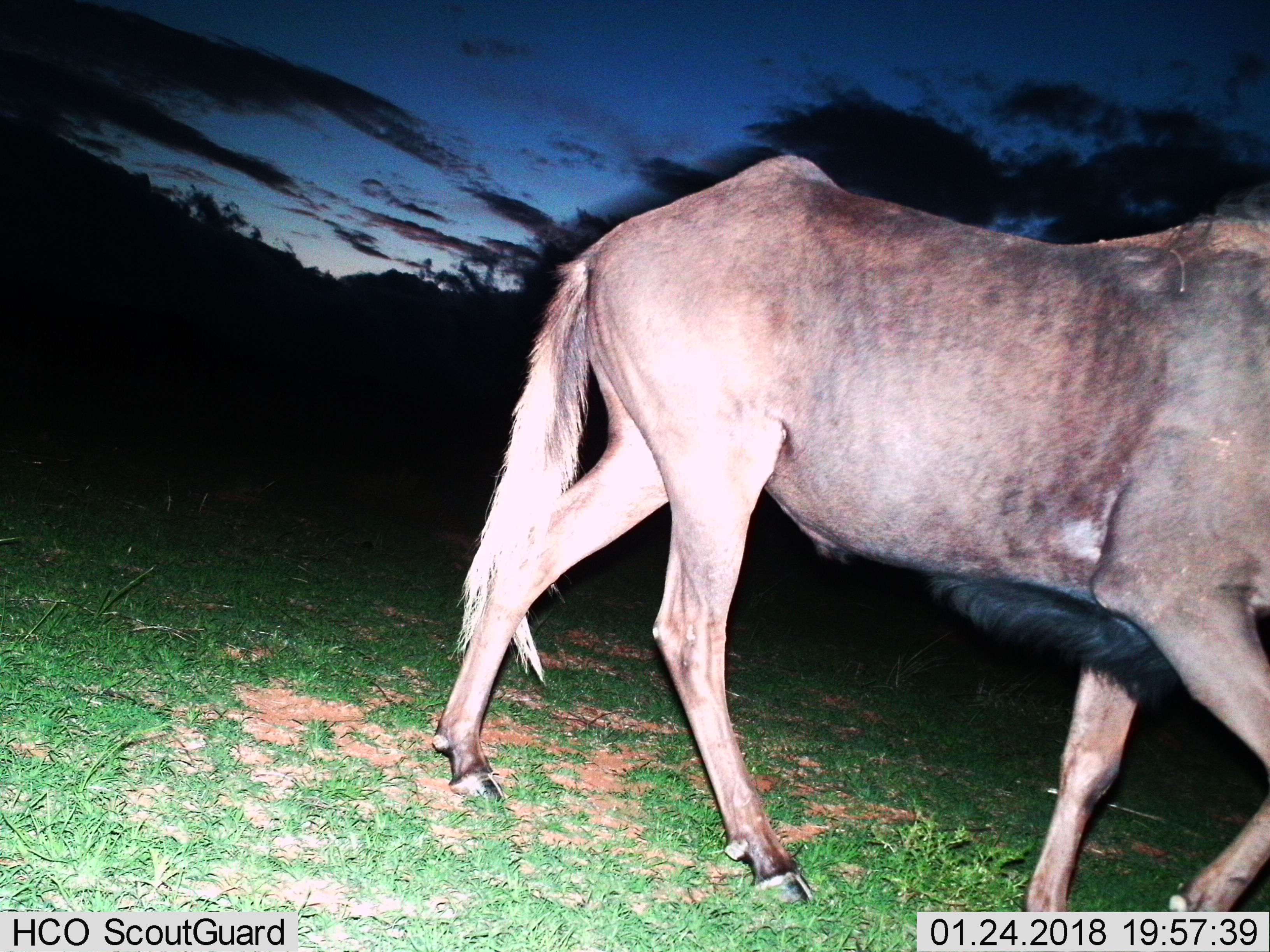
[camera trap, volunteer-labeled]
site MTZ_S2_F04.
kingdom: Animalia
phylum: Chordata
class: Mammalia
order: Artiodactyla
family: Bovidae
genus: Connochaetes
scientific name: Connochaetes gnou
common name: black wildebeest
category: wildebeestblack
Wildebeestblack (black wildebeest) (Connochaetes gnou), count 1. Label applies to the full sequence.